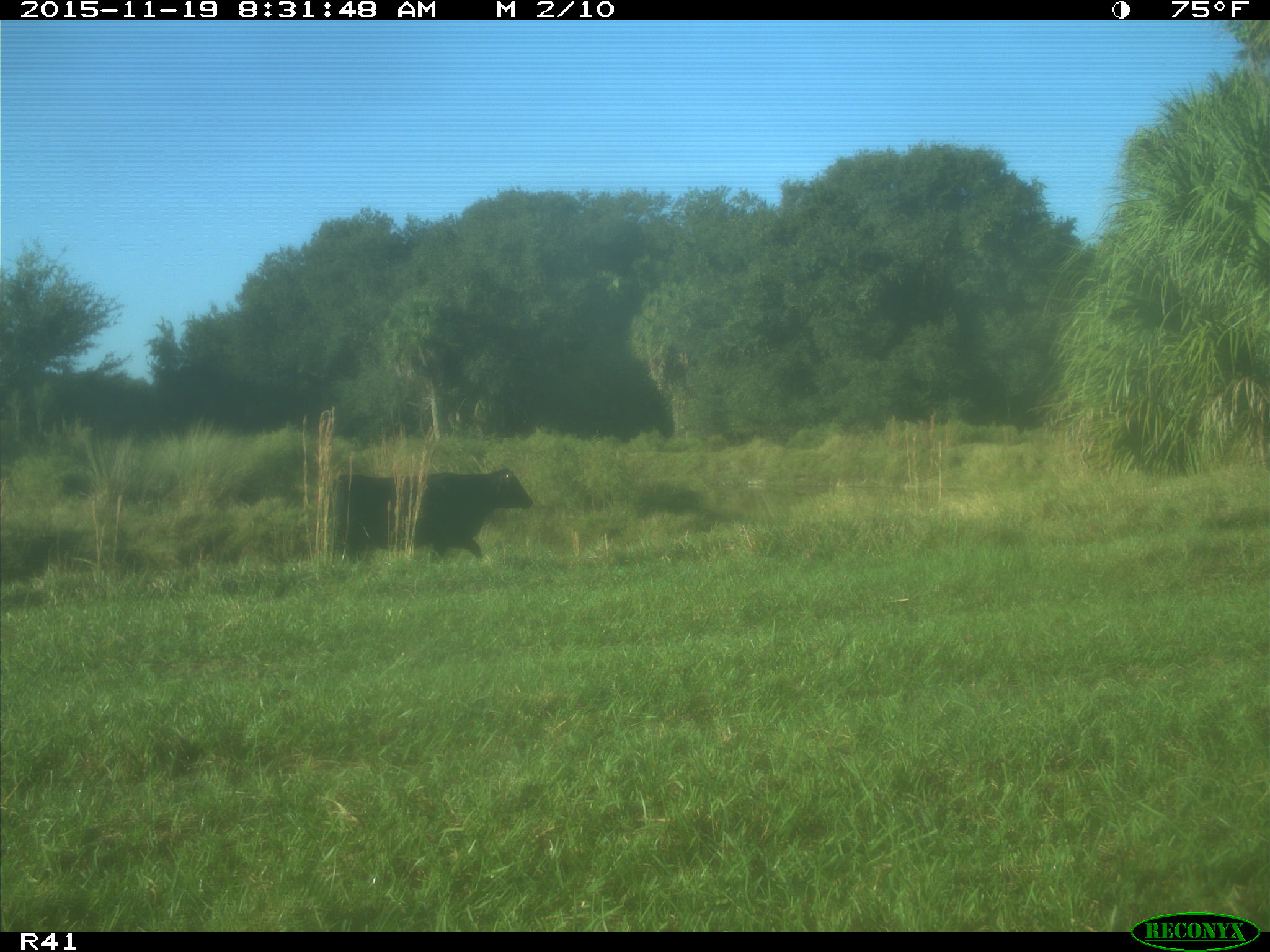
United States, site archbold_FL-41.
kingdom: Animalia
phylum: Chordata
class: Mammalia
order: Artiodactyla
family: Bovidae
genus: Bos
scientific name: Bos taurus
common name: domestic cow